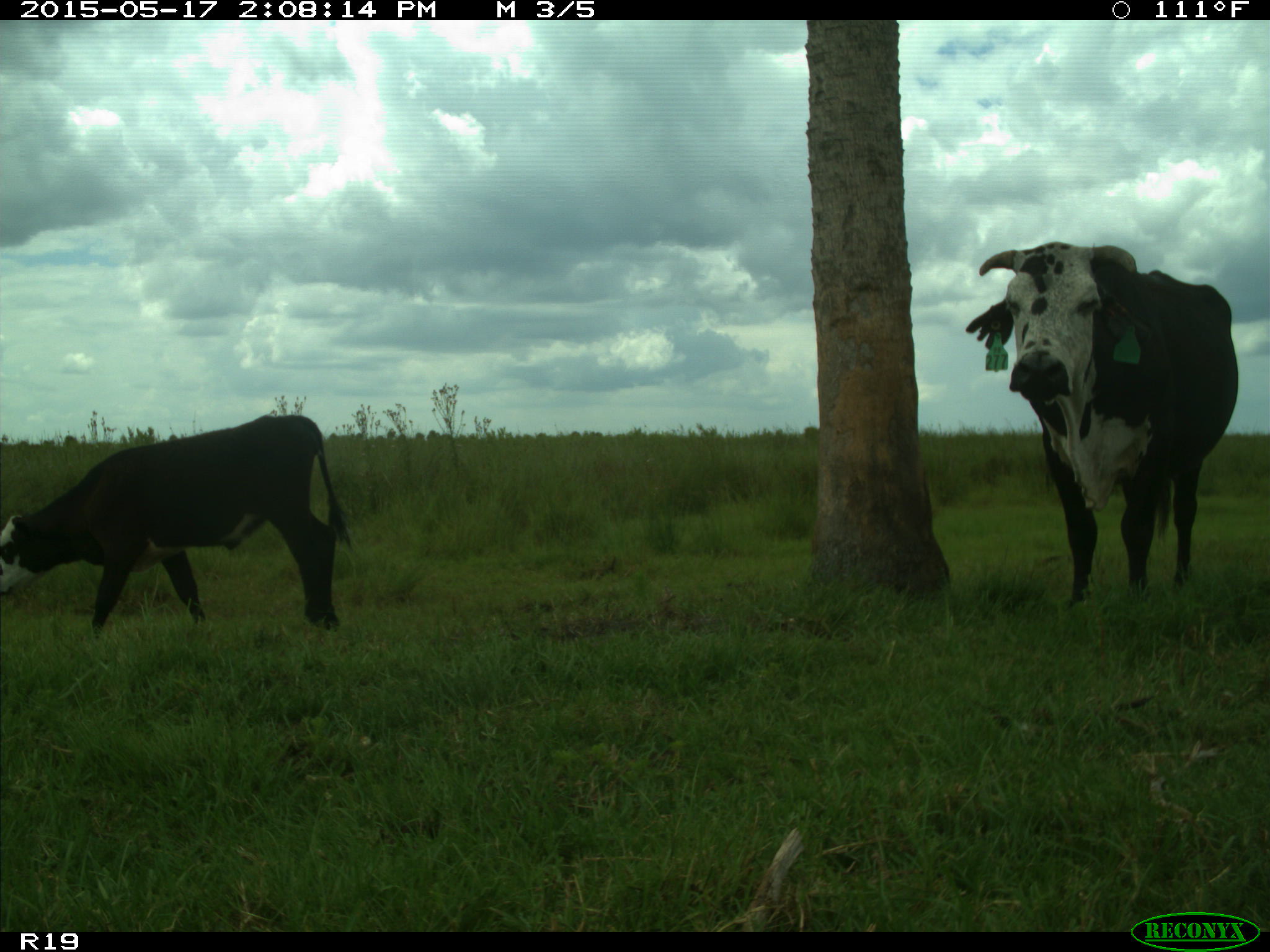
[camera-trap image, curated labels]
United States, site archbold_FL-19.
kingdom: Animalia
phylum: Chordata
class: Mammalia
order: Artiodactyla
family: Bovidae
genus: Bos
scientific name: Bos taurus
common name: domestic cow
Bos taurus (domestic cow).